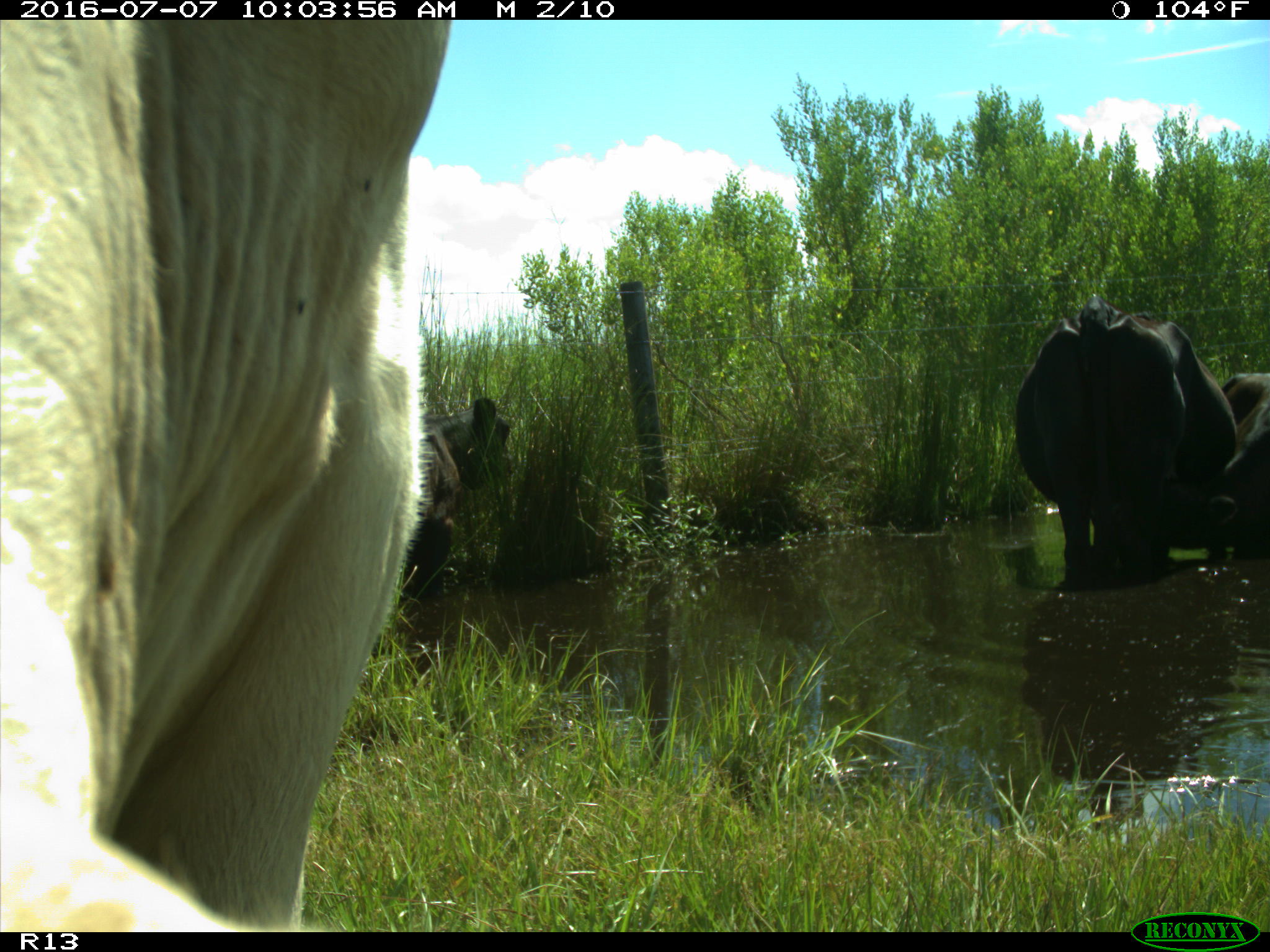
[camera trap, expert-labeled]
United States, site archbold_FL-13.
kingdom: Animalia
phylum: Chordata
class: Mammalia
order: Artiodactyla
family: Bovidae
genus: Bos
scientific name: Bos taurus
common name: domestic cow